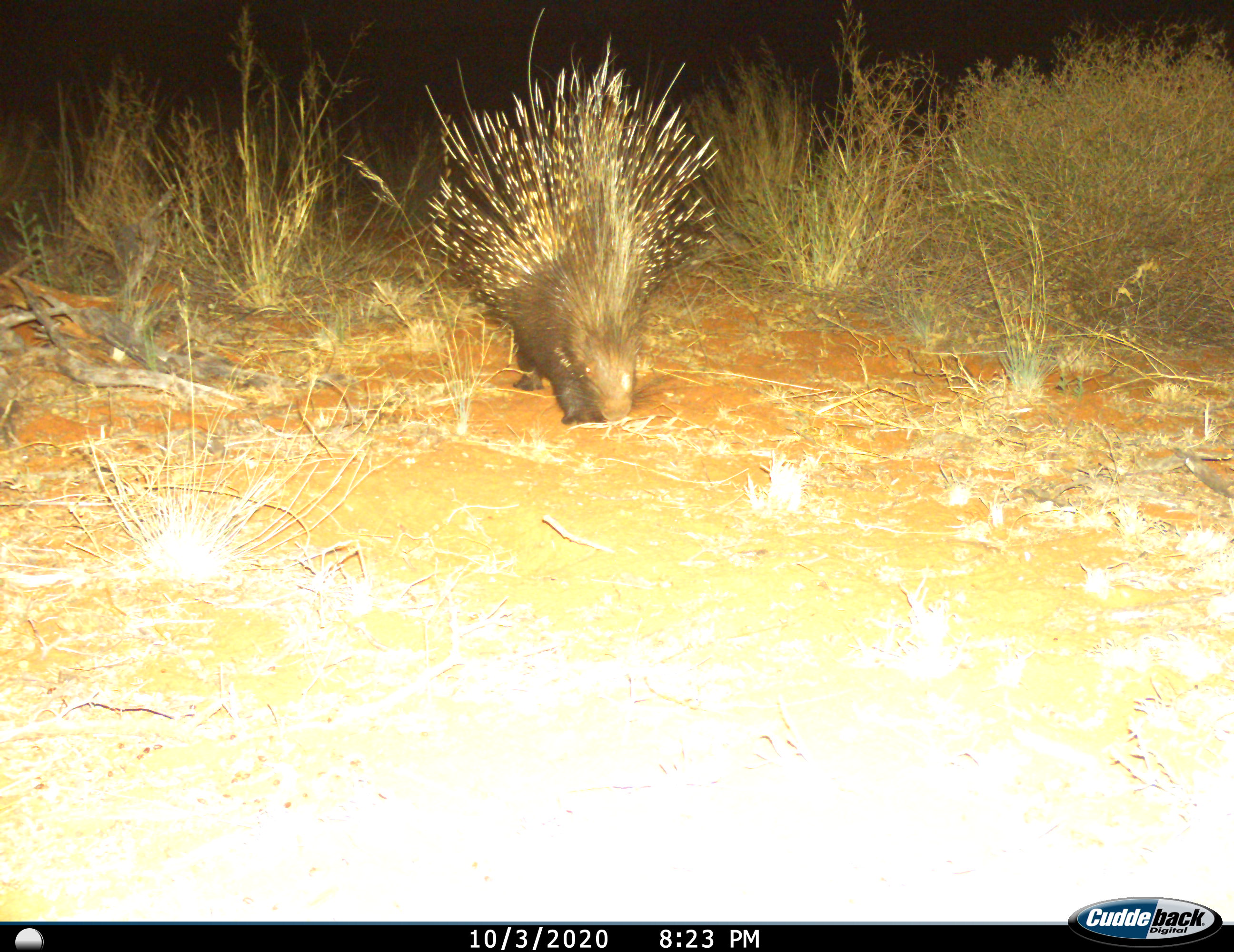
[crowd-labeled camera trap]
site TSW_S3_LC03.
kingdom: Animalia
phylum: Chordata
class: Mammalia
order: Rodentia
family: Hystricidae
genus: Hystrix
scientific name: Hystrix cristata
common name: crested porcupine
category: porcupine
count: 1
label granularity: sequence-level